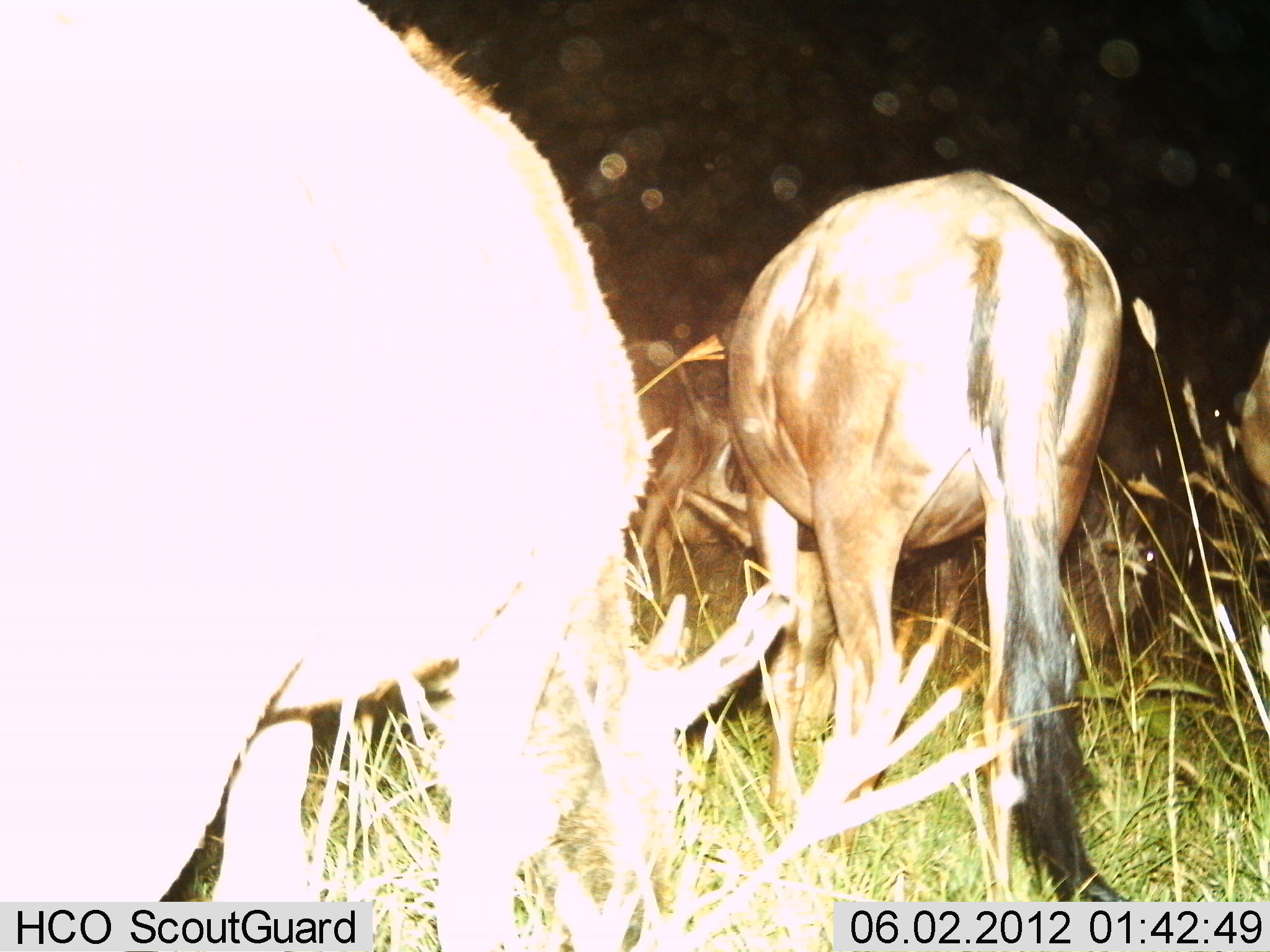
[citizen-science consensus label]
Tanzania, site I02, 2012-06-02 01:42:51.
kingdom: Animalia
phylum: Chordata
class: Mammalia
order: Artiodactyla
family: Bovidae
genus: Connochaetes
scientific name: Connochaetes taurinus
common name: blue wildebeest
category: wildebeest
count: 5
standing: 30%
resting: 10%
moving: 0%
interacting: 0%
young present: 0%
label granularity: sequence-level